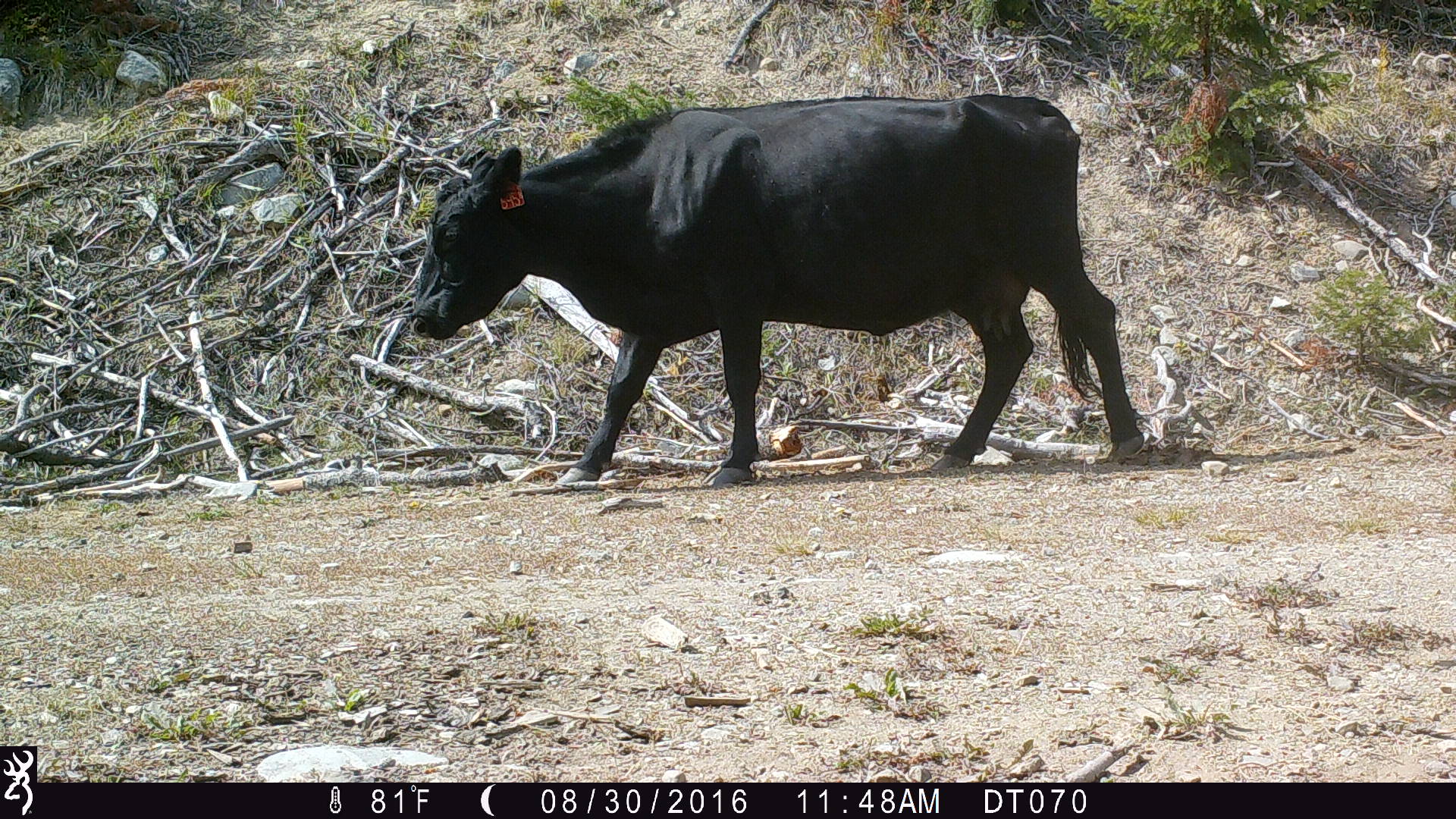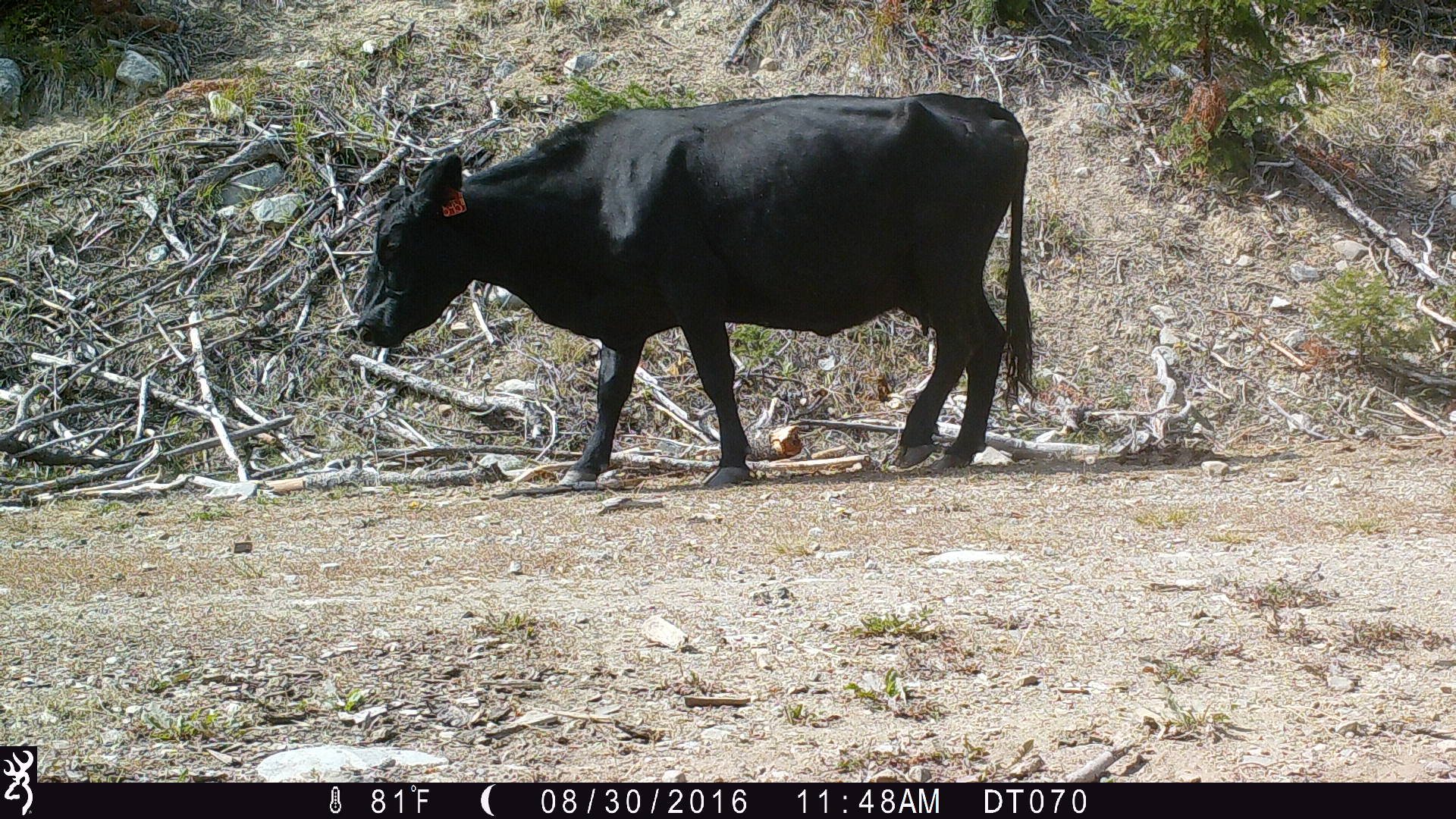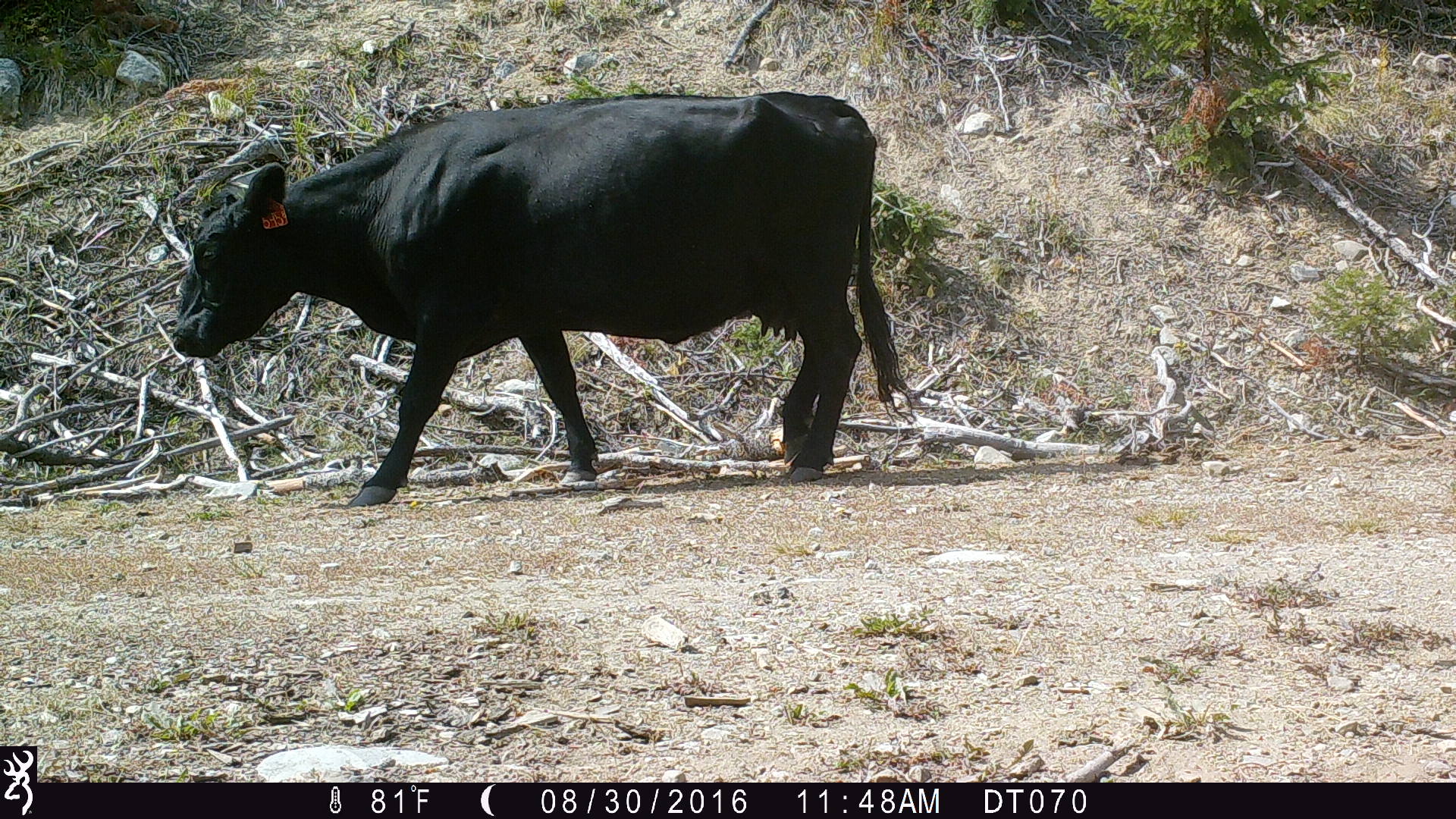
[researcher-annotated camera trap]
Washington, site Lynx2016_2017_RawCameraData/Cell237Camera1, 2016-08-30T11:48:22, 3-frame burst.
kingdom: Animalia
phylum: Chordata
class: Mammalia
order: Artiodactyla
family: Bovidae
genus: Bos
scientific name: Bos taurus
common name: domestic cattle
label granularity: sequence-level